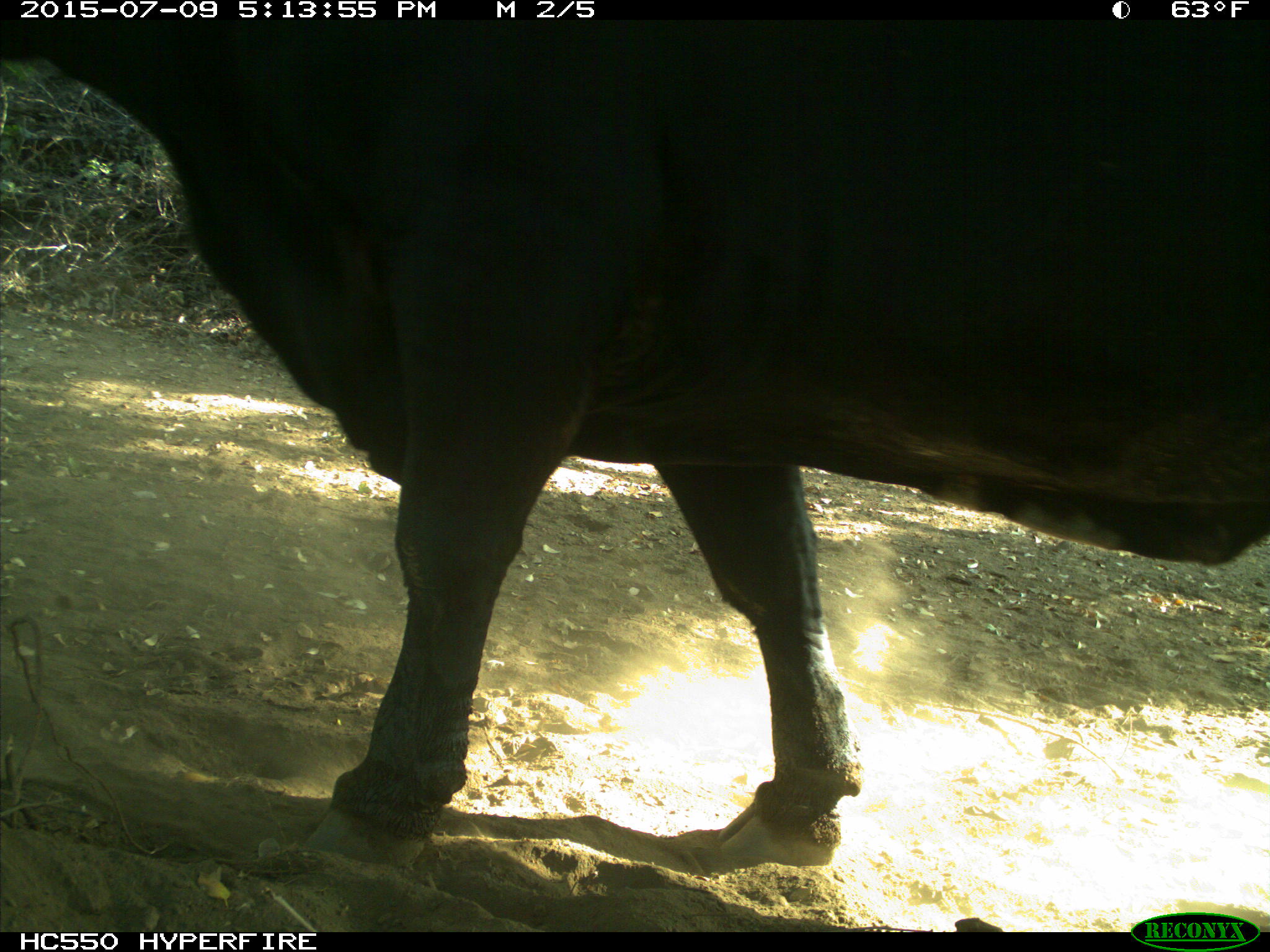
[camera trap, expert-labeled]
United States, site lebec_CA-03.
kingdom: Animalia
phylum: Chordata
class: Mammalia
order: Artiodactyla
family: Bovidae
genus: Bos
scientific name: Bos taurus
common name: domestic cow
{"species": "Bos taurus (domestic cow)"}